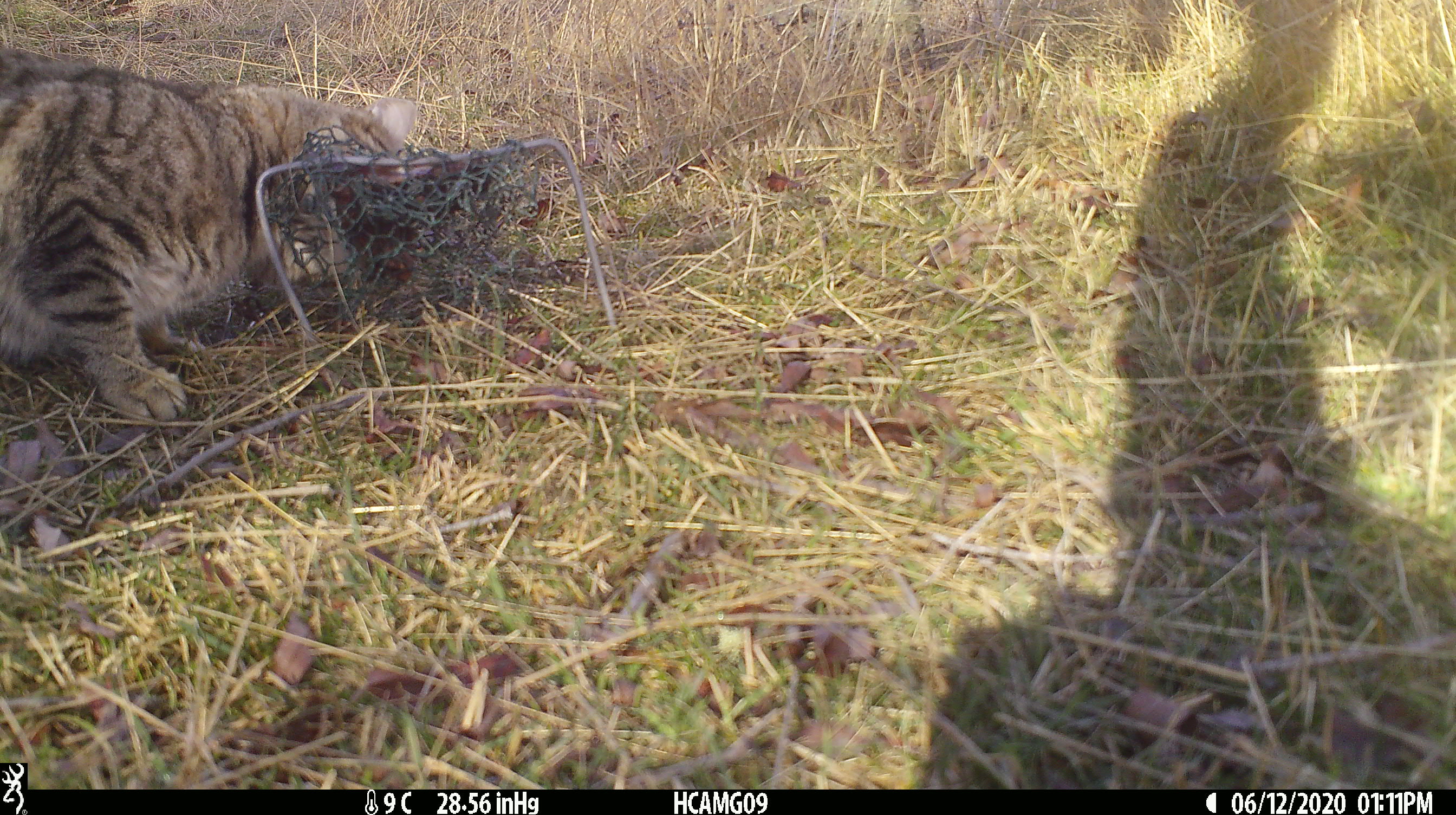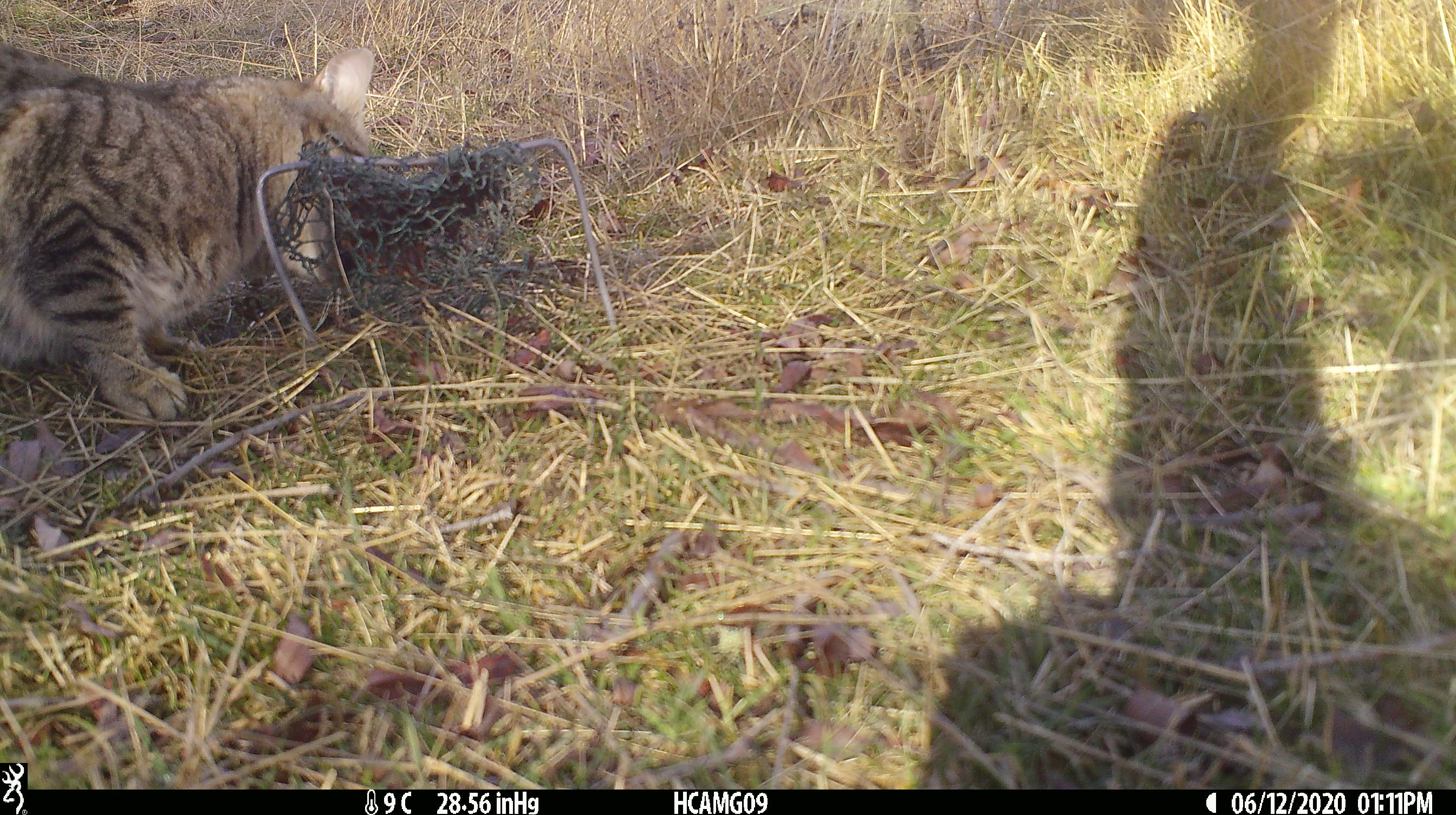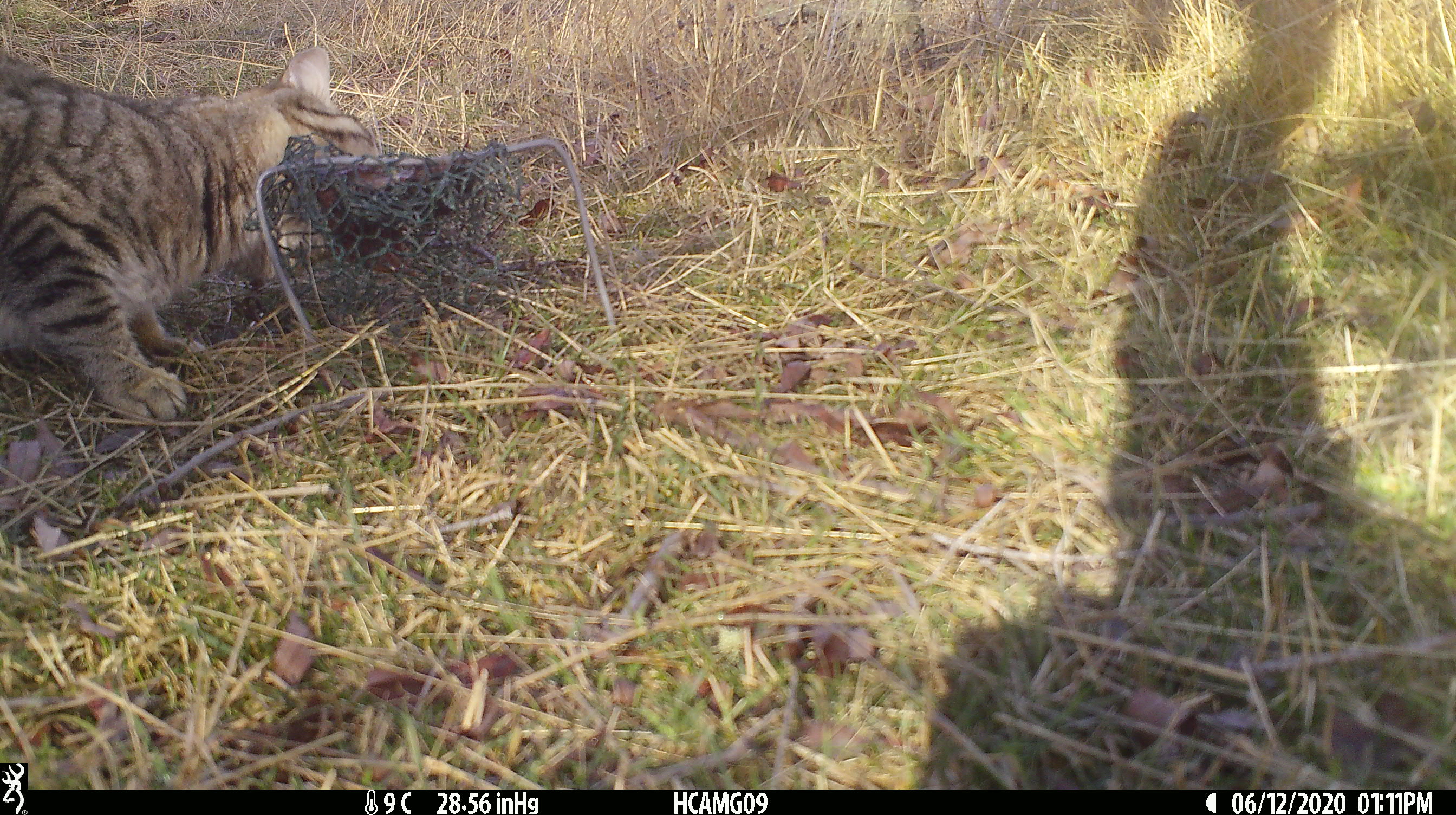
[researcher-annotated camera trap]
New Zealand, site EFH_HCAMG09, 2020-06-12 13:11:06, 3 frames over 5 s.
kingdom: Animalia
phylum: Chordata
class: Mammalia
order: Carnivora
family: Felidae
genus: Felis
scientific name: Felis catus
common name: domestic cat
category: cat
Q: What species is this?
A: Cat (domestic cat) (Felis catus).